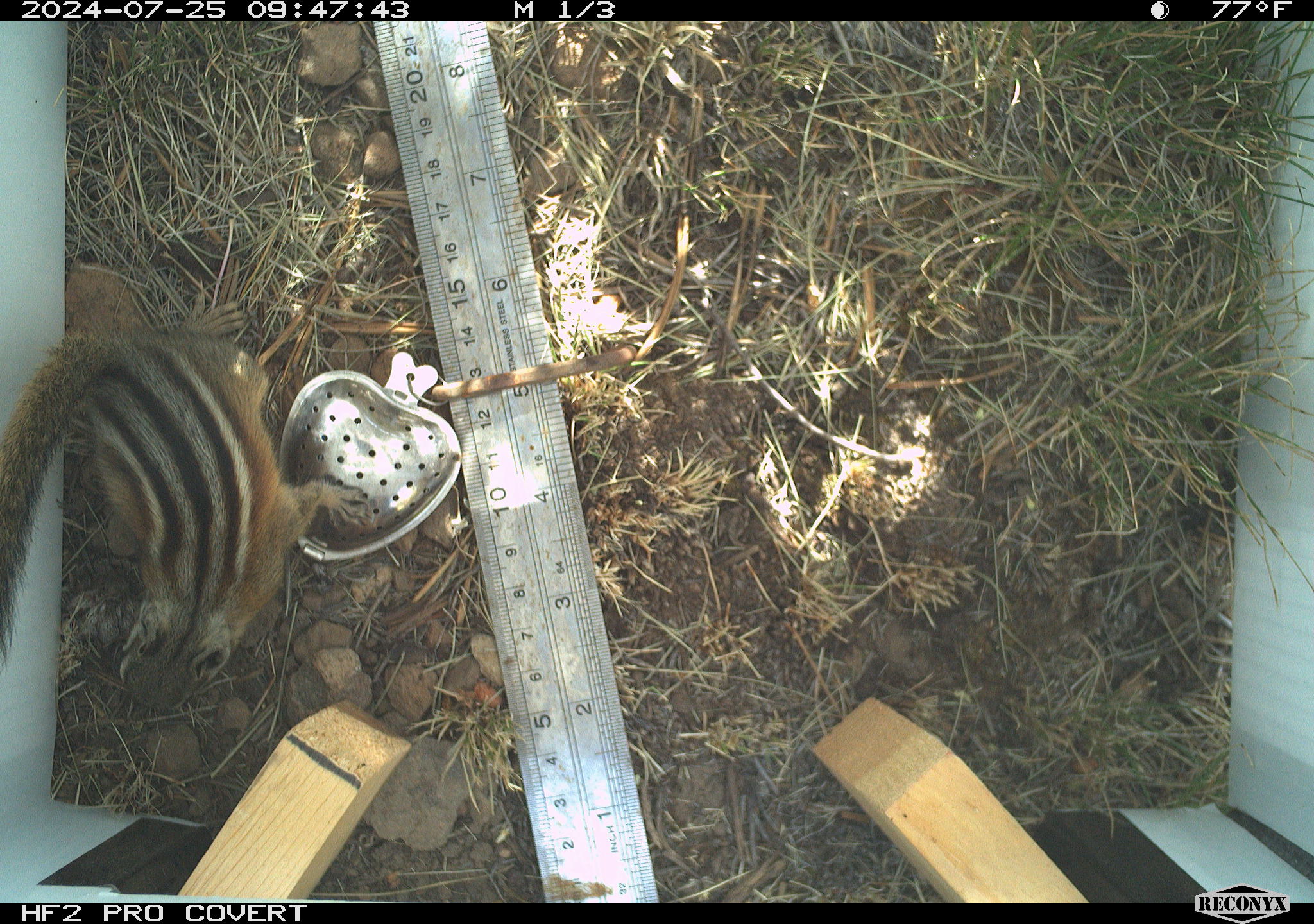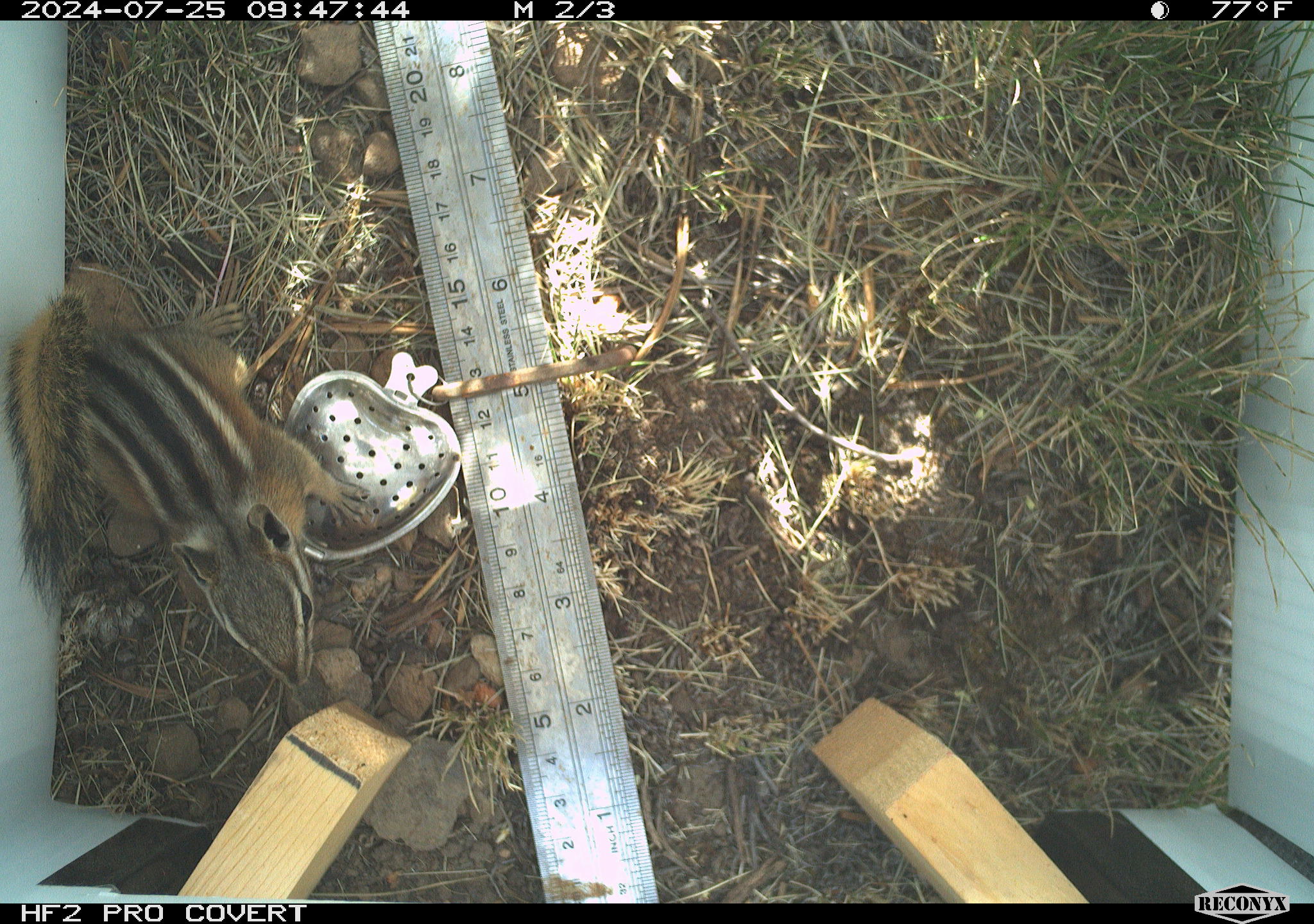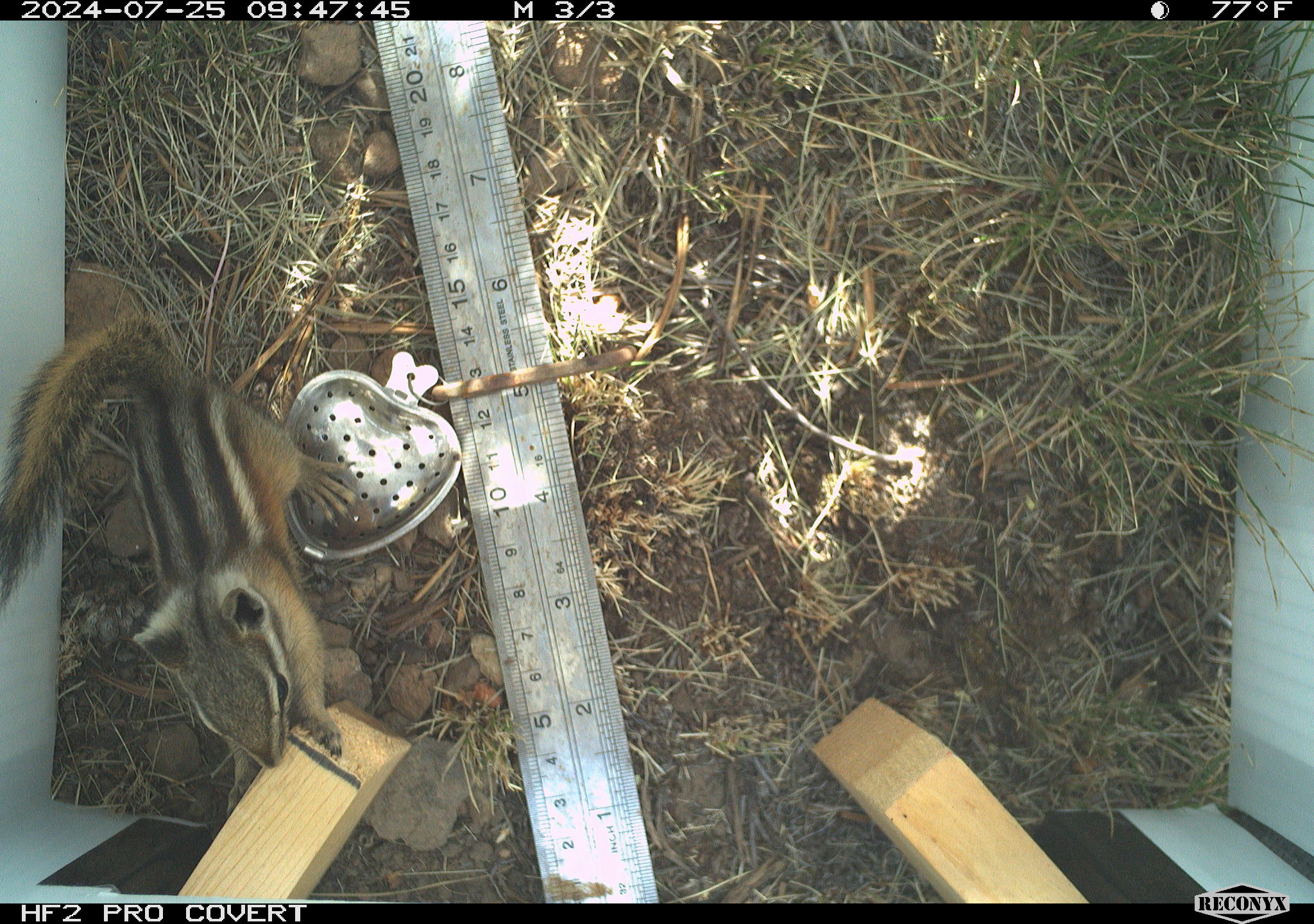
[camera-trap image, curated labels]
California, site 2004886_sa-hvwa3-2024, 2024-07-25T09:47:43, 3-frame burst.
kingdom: Animalia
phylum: Chordata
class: Mammalia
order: Rodentia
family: Sciuridae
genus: Neotamias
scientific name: Neotamias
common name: western chipmunks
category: neotamias species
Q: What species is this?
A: Neotamias species (western chipmunks) (Neotamias).